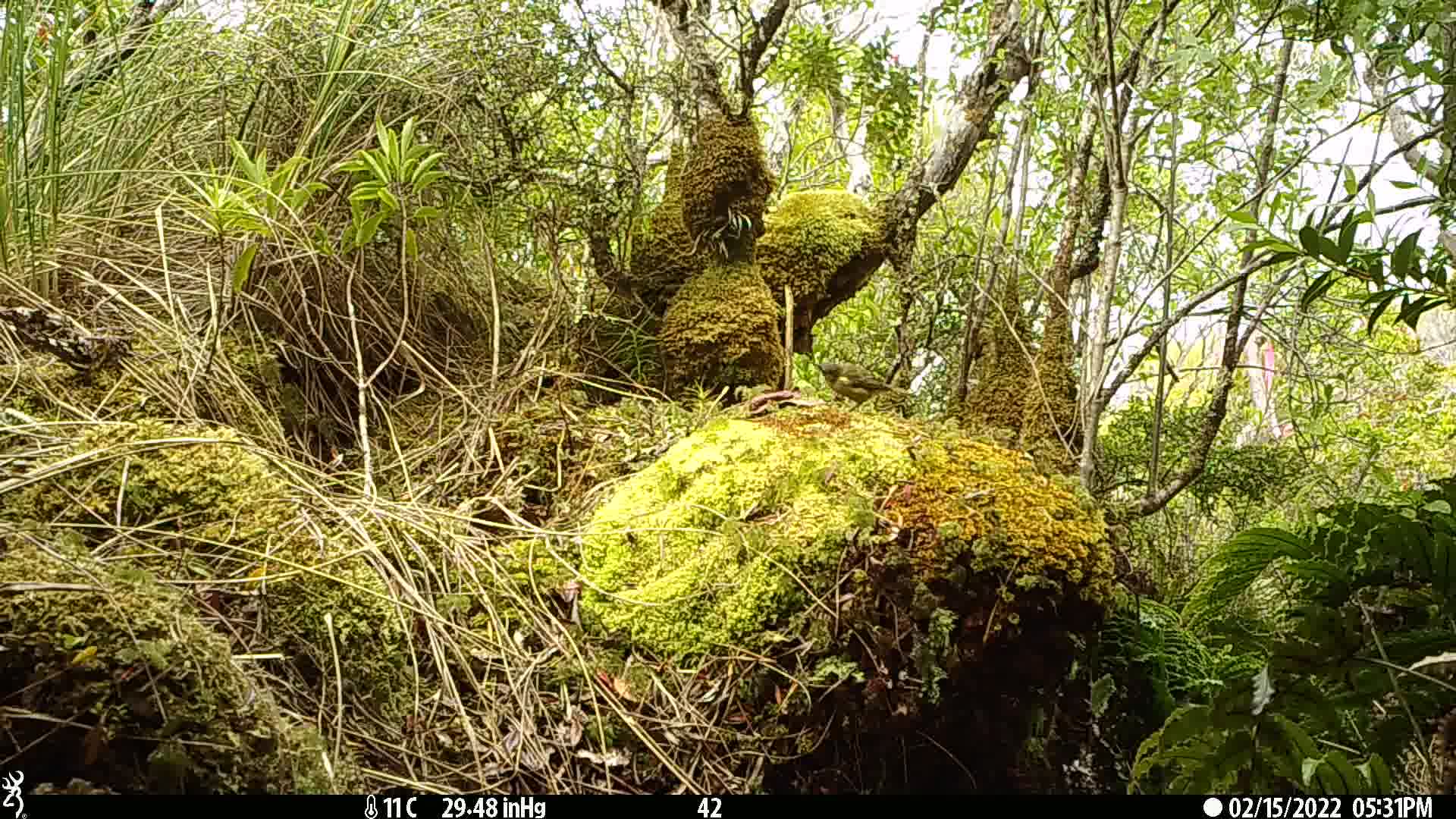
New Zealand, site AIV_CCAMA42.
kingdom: Animalia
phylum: Chordata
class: Aves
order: Passeriformes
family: Meliphagidae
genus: Anthornis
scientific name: Anthornis melanura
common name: new zealand bellbird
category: bellbird